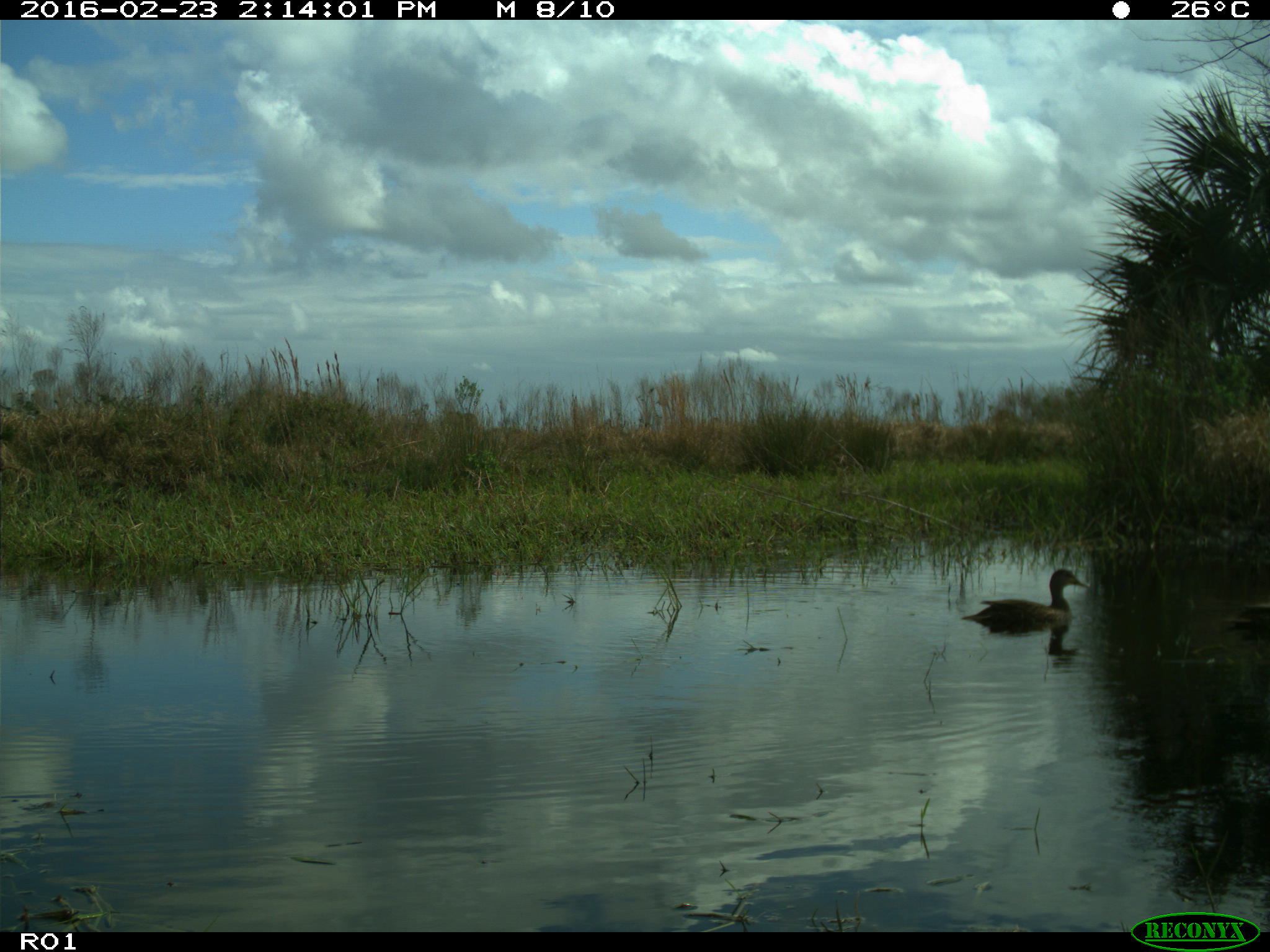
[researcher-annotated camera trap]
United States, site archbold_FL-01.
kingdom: Animalia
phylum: Chordata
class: Aves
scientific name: Aves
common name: birds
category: unidentified bird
Unidentified bird (birds) (Aves).